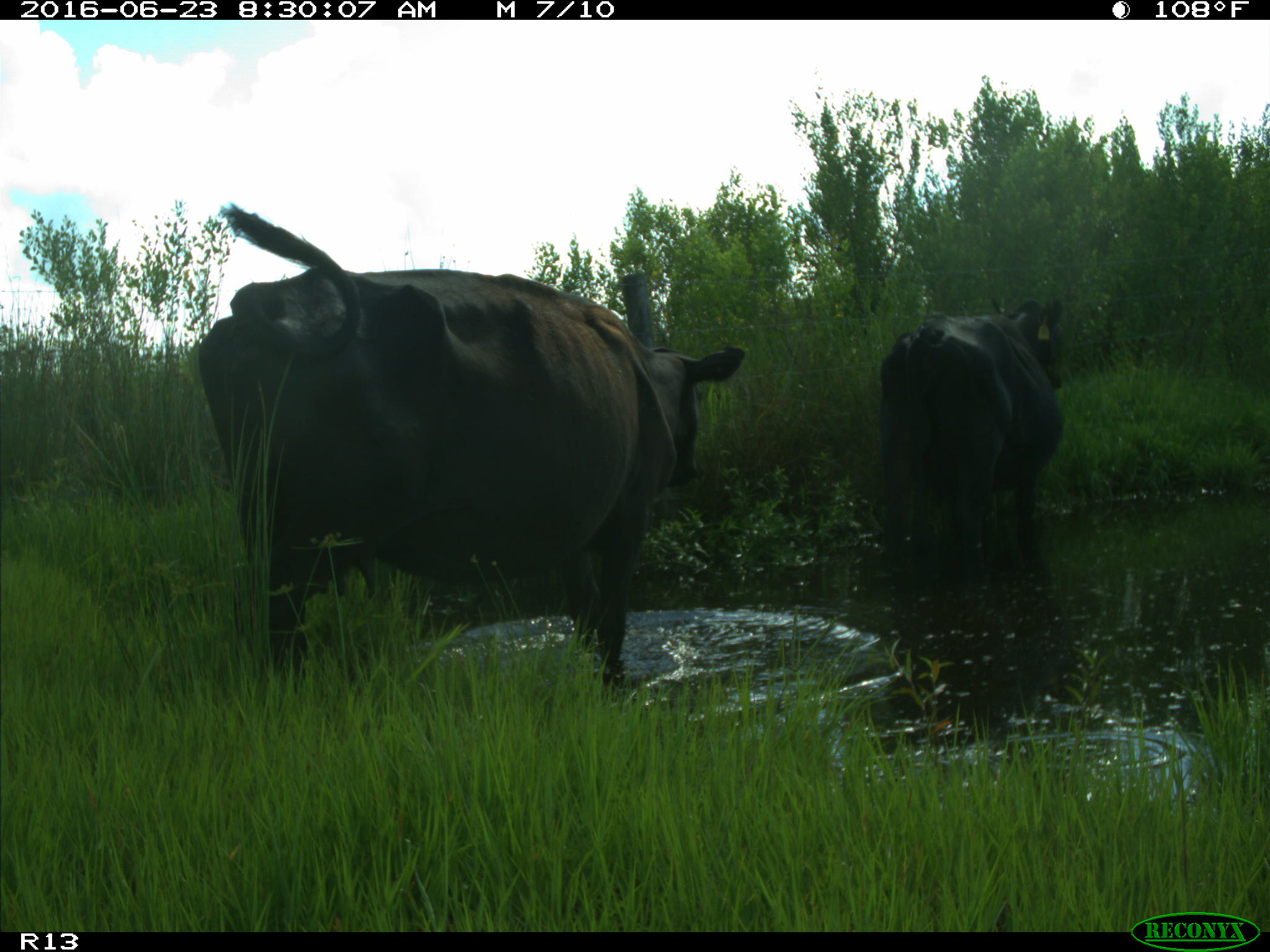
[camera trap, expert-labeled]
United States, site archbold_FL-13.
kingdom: Animalia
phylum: Chordata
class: Mammalia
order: Artiodactyla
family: Bovidae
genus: Bos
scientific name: Bos taurus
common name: domestic cow